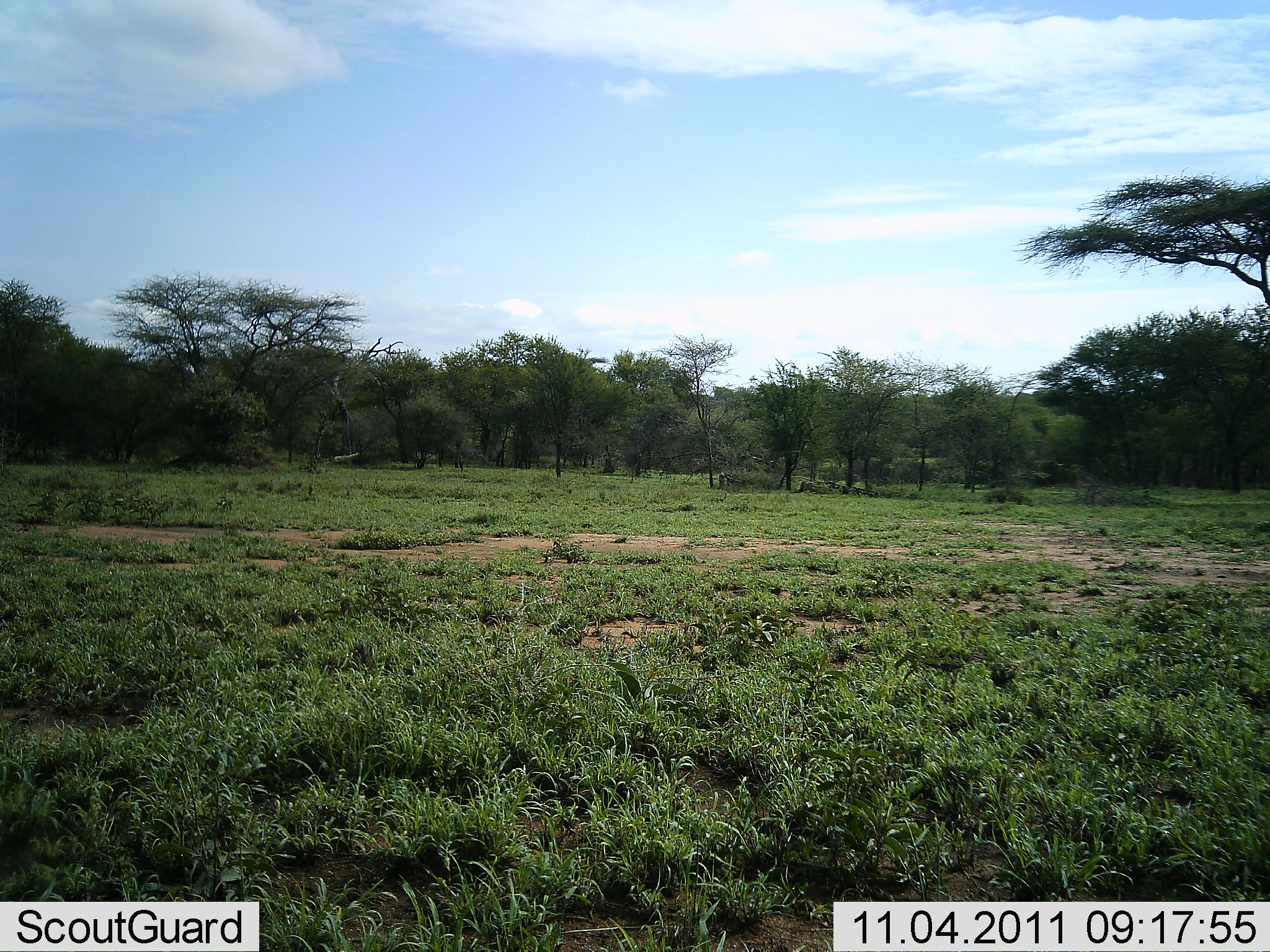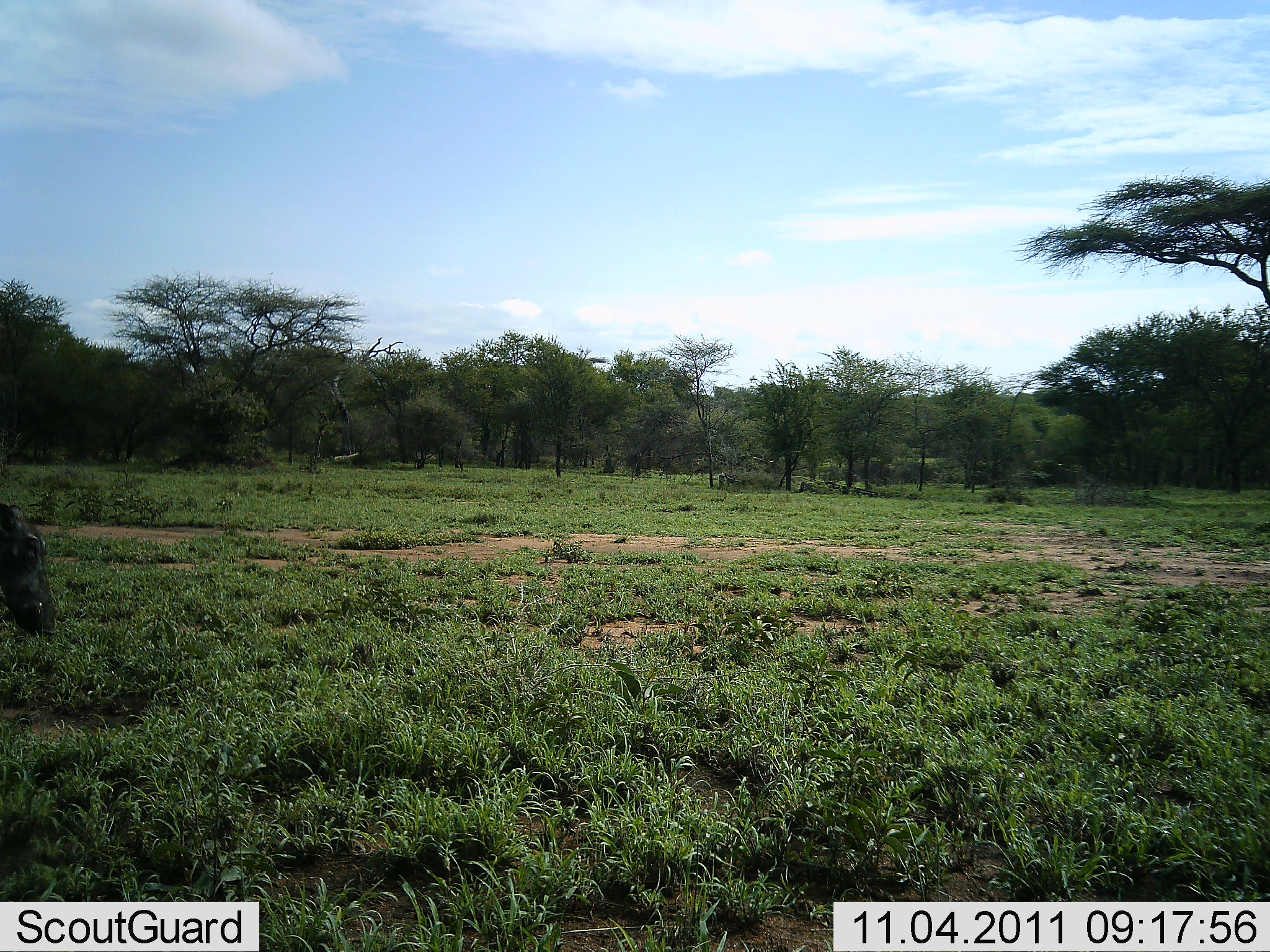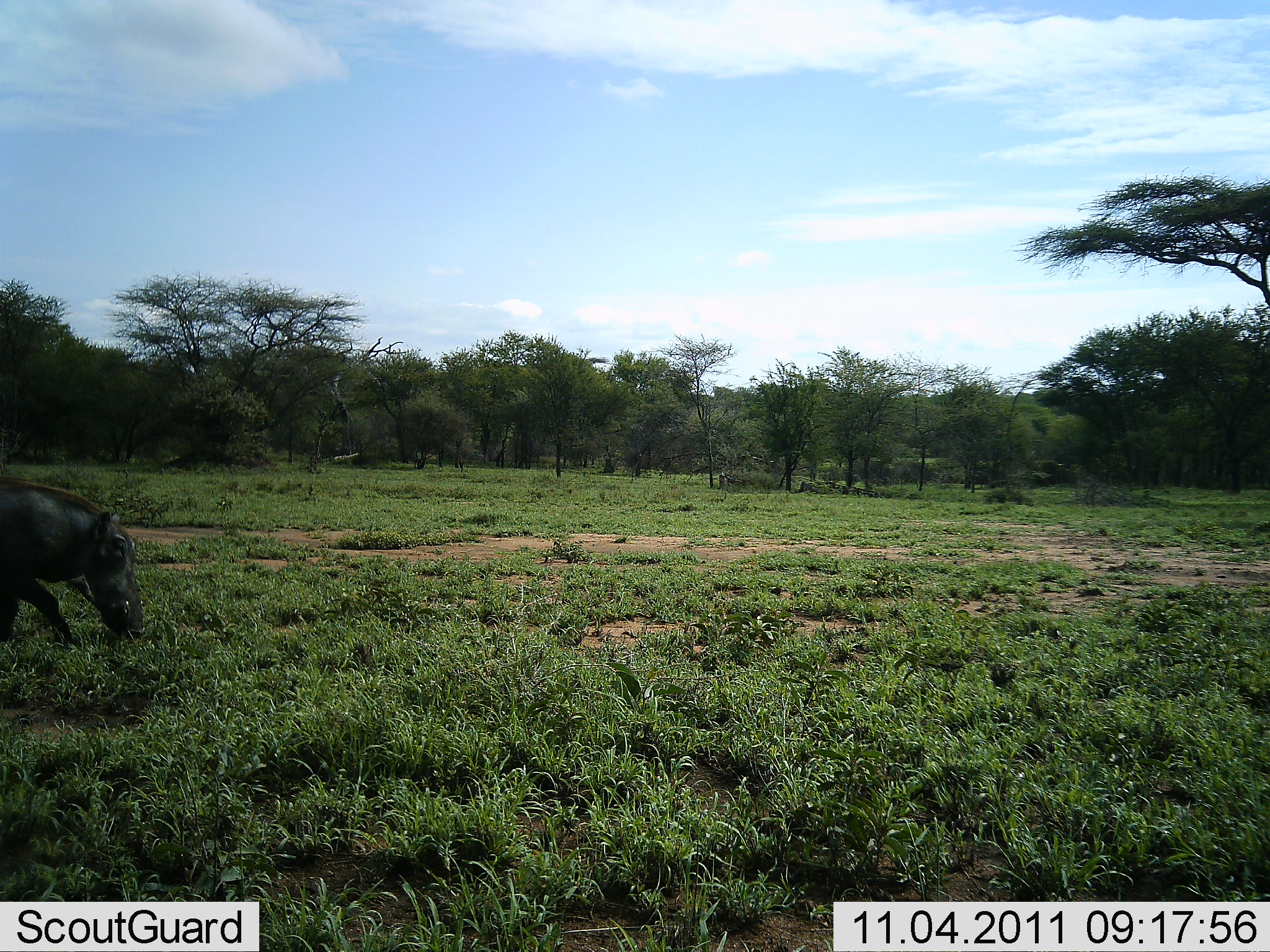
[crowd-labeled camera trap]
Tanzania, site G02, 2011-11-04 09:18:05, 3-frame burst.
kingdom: Animalia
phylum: Chordata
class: Mammalia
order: Artiodactyla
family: Suidae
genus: Phacochoerus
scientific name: Phacochoerus africanus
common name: warthog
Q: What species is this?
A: Warthog (Phacochoerus africanus).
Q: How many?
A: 1.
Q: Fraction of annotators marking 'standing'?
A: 8%.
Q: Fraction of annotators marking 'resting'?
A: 0%.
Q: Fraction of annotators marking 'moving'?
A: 92%.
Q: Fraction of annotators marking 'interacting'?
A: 0%.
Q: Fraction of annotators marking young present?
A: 0%.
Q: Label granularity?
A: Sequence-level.